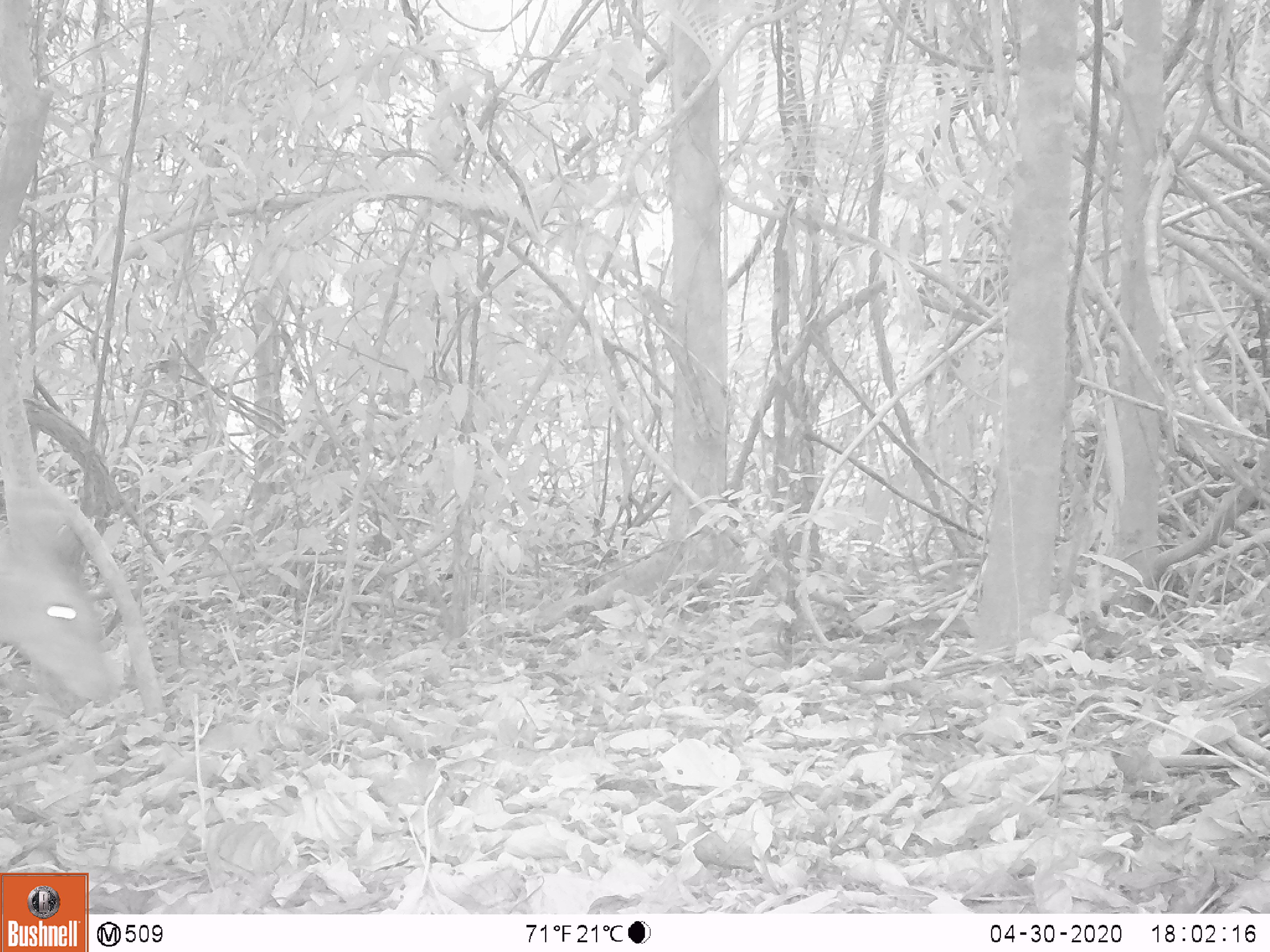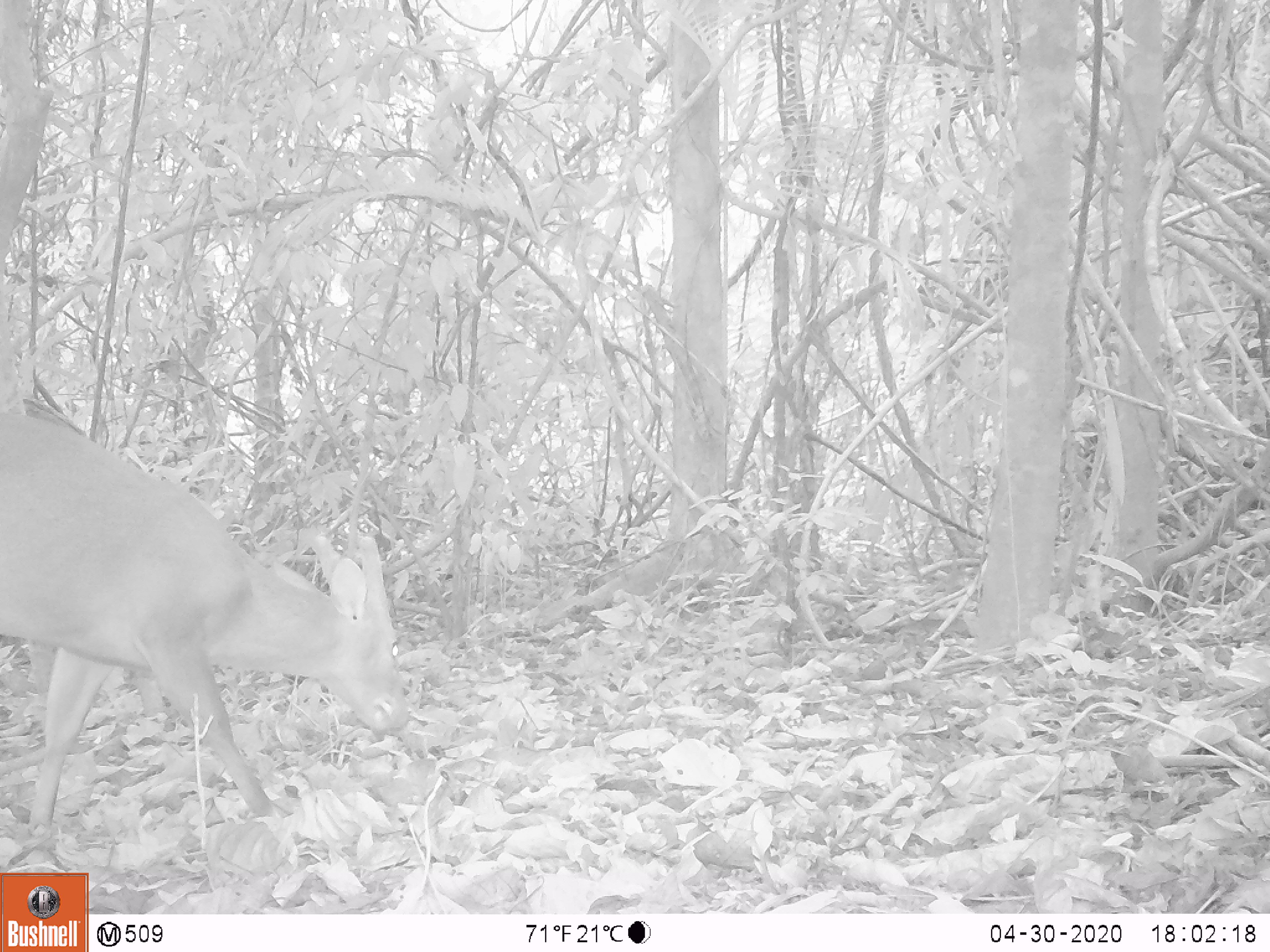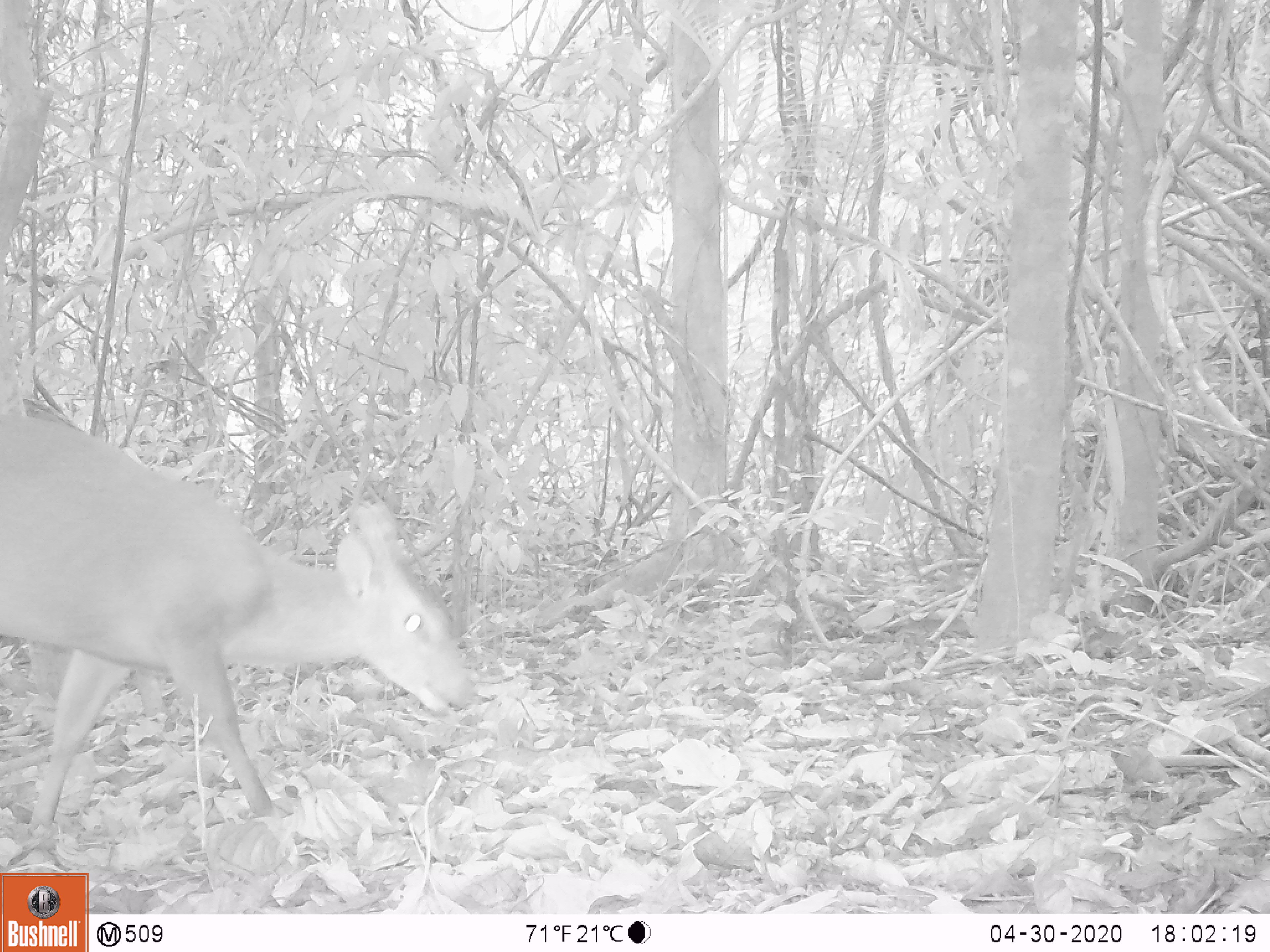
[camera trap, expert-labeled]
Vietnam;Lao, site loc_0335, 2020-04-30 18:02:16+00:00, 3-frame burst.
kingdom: Animalia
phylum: Chordata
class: Mammalia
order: Artiodactyla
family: Cervidae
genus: Muntiacus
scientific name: Muntiacus vuquangensis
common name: large-antlered muntjac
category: large antlered muntjac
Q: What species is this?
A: Large antlered muntjac (large-antlered muntjac) (Muntiacus vuquangensis).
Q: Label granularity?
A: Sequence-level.